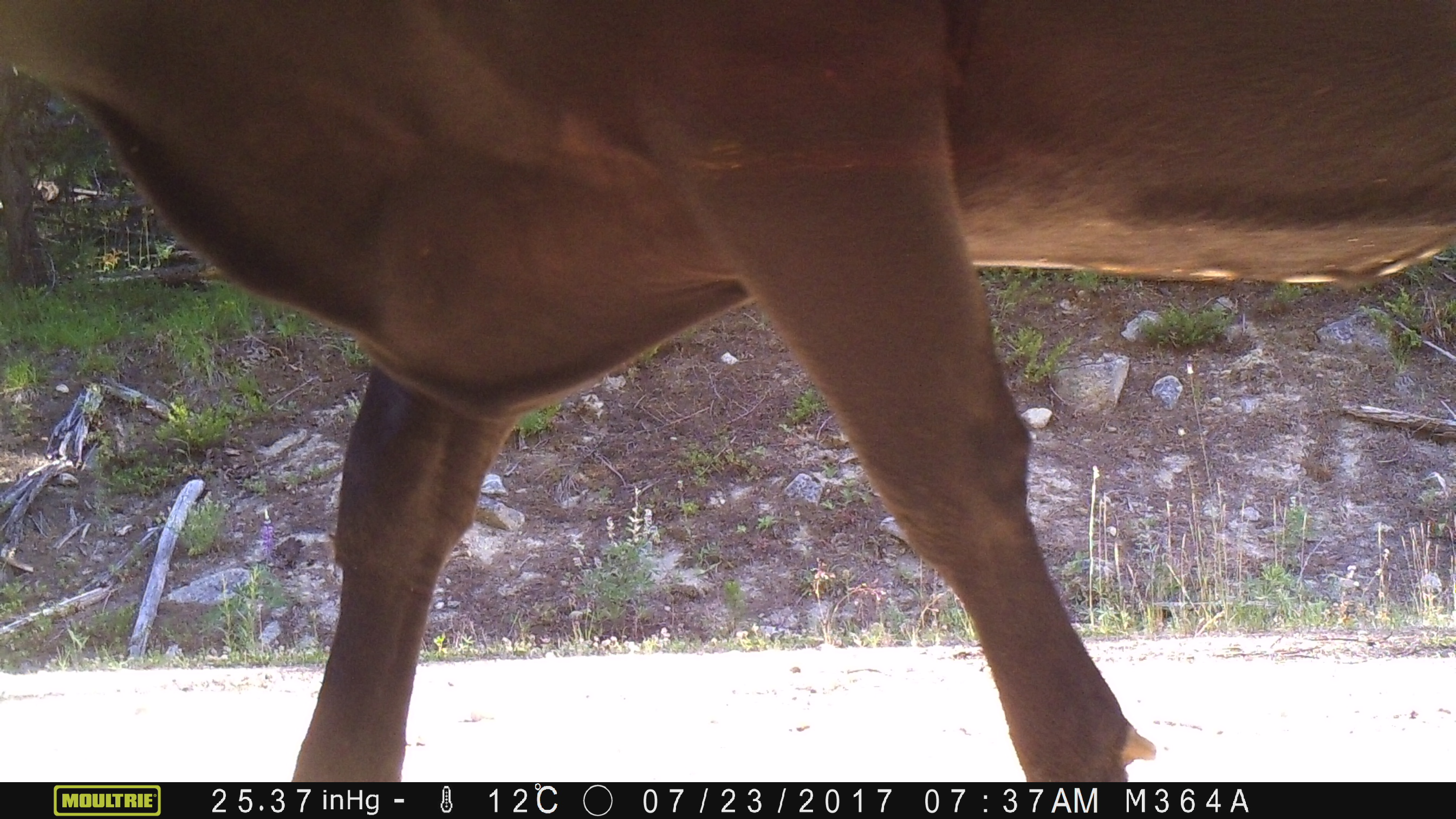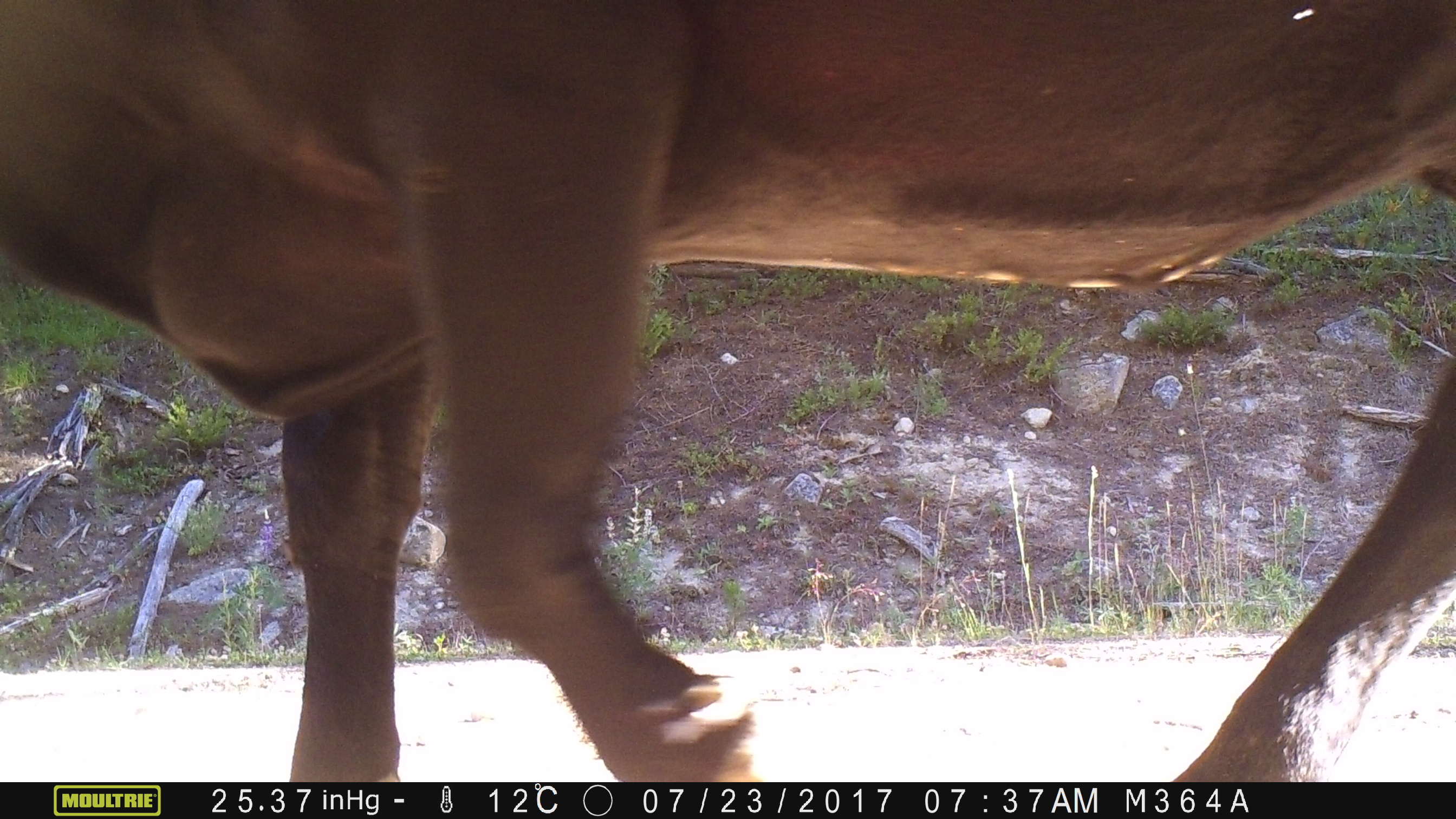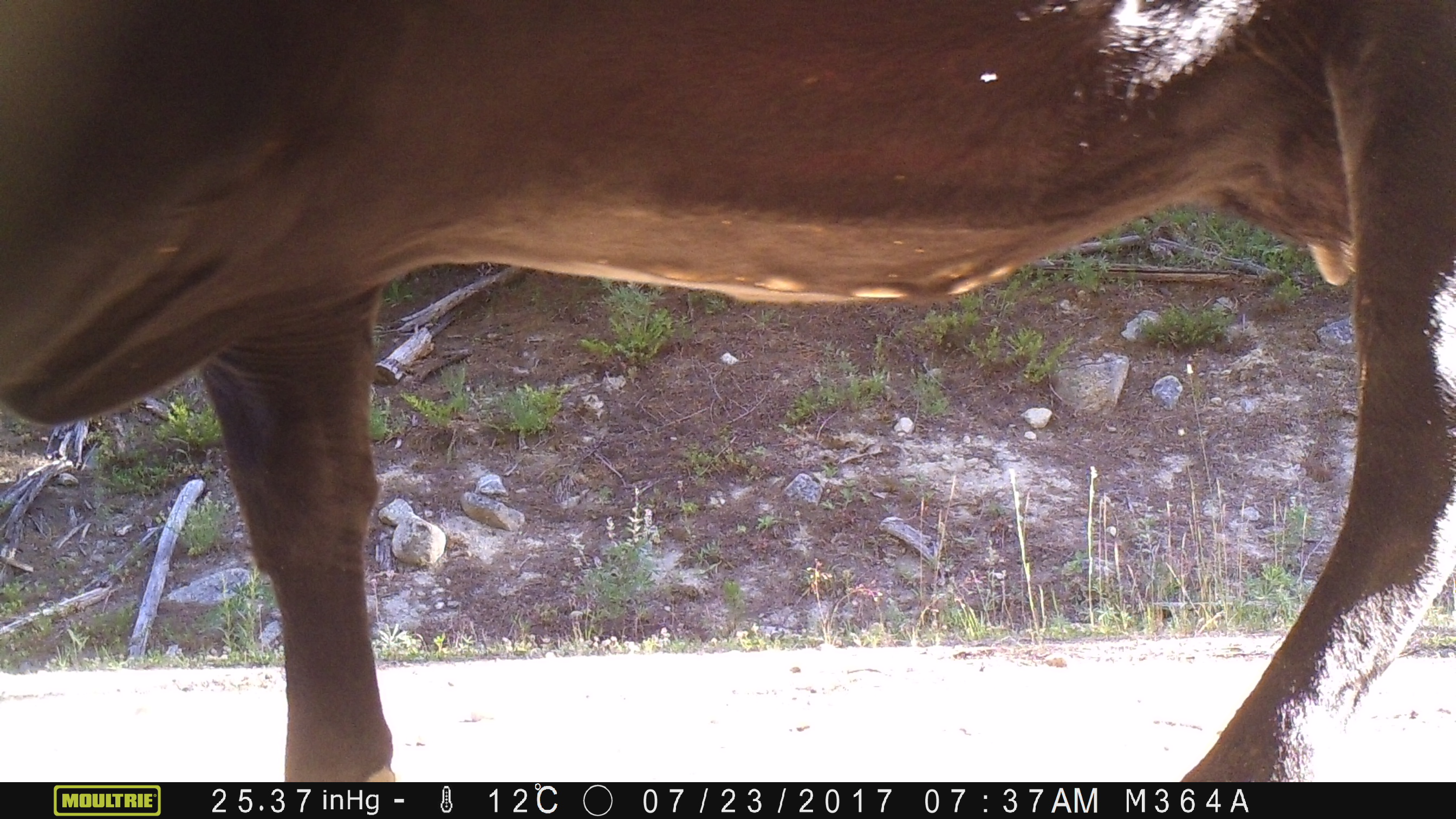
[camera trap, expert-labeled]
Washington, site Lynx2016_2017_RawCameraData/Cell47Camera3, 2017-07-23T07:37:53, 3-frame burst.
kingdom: Animalia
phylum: Chordata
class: Mammalia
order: Artiodactyla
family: Bovidae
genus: Bos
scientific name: Bos taurus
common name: domestic cattle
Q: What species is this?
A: Domestic cattle (Bos taurus).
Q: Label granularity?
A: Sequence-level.